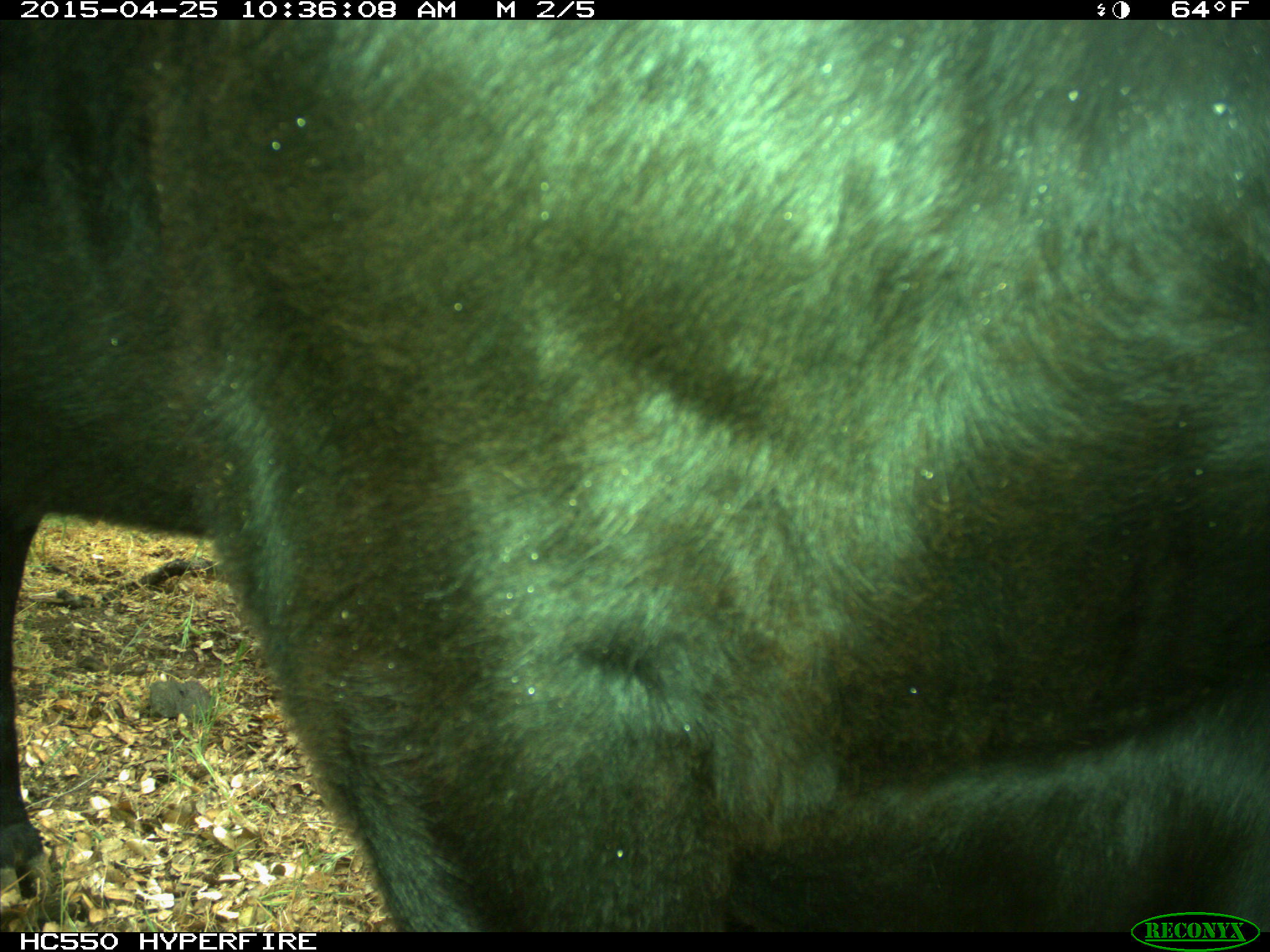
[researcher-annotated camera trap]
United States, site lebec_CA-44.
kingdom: Animalia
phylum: Chordata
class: Mammalia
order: Artiodactyla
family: Suidae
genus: Sus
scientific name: Sus scrofa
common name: wild boar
Sus scrofa (wild boar).